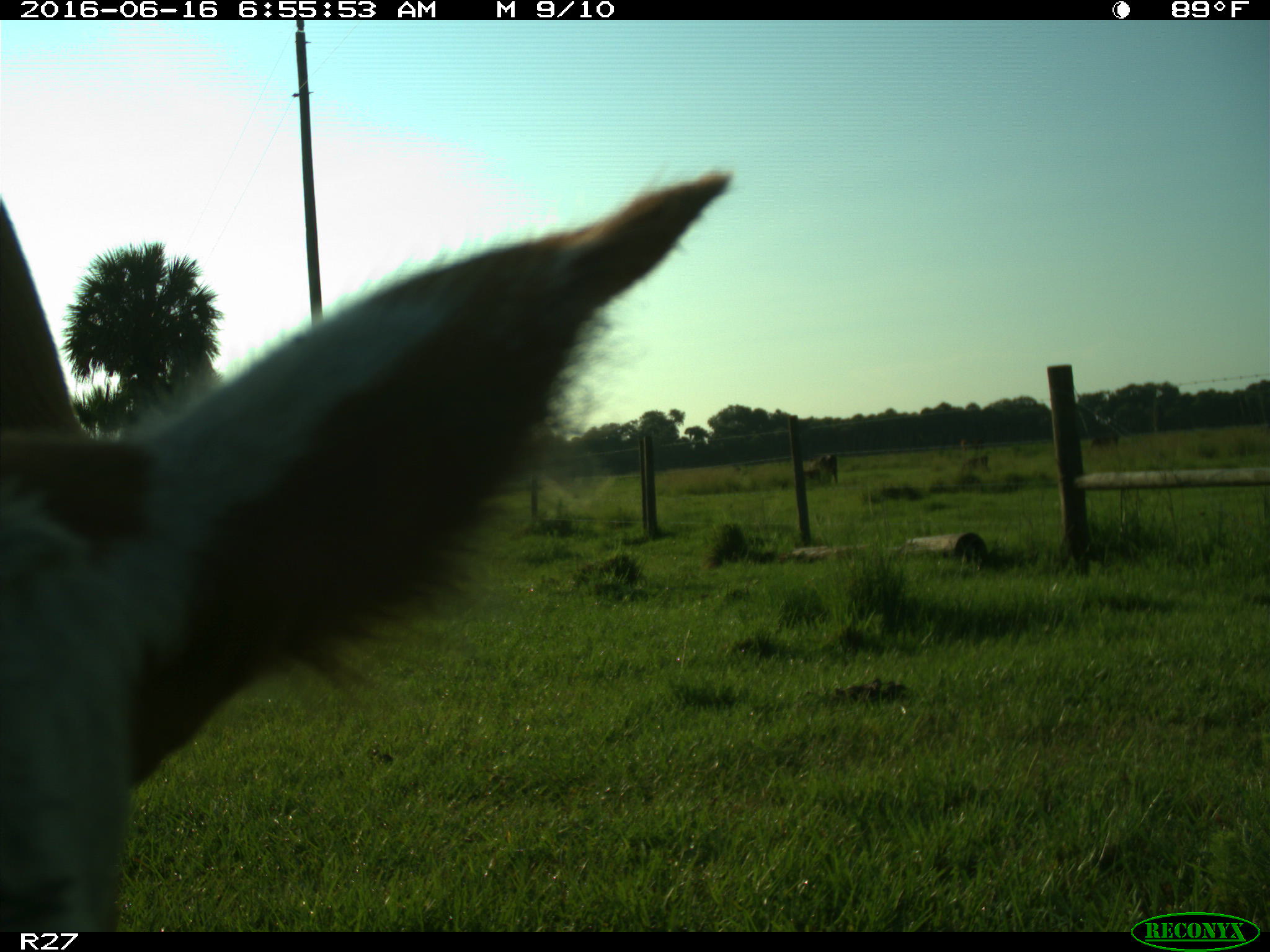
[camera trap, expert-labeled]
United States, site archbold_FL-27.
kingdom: Animalia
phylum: Chordata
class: Mammalia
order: Artiodactyla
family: Bovidae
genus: Bos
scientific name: Bos taurus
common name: domestic cow